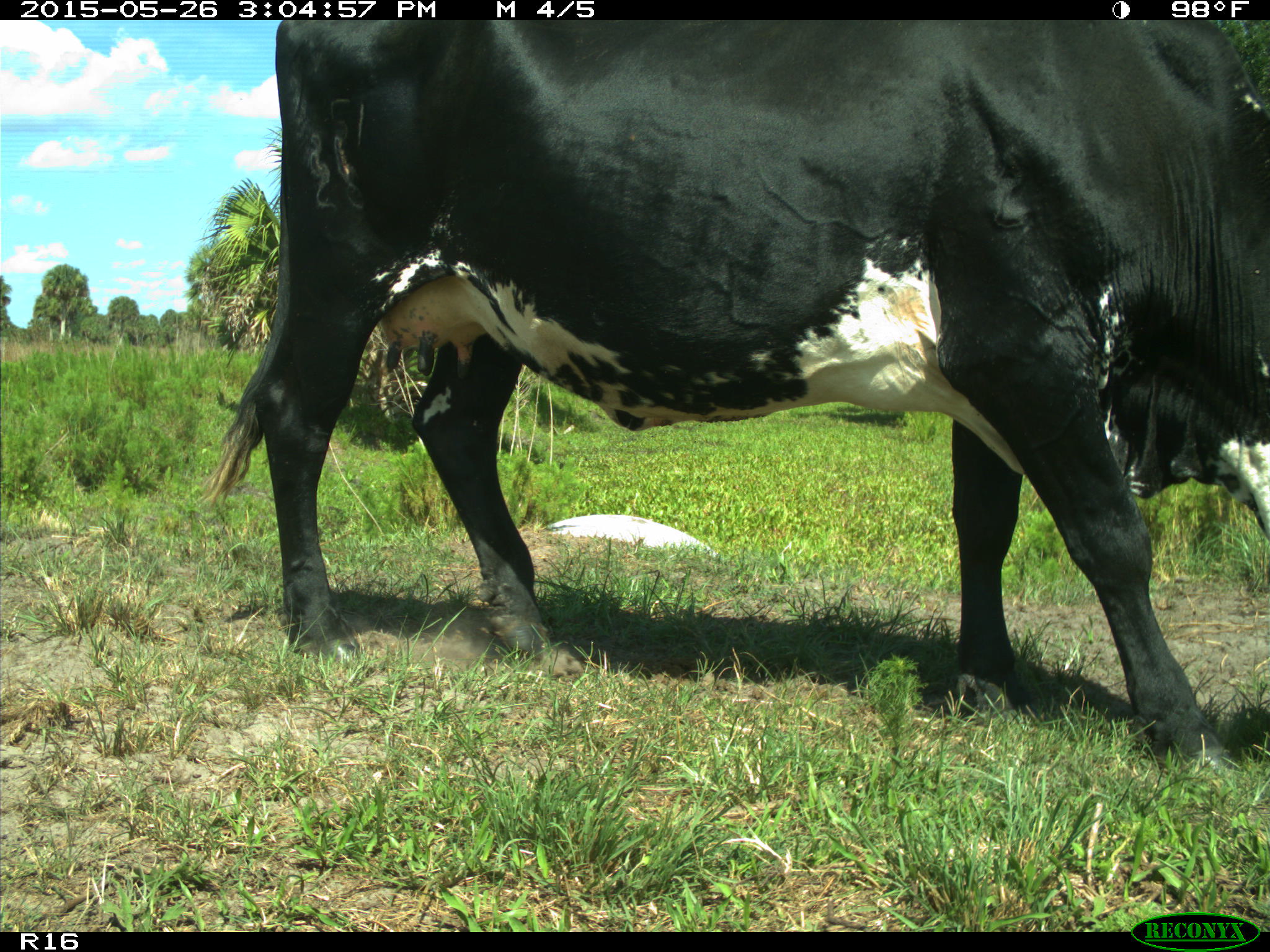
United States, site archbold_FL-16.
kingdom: Animalia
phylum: Chordata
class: Mammalia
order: Artiodactyla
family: Bovidae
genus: Bos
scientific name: Bos taurus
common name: domestic cow